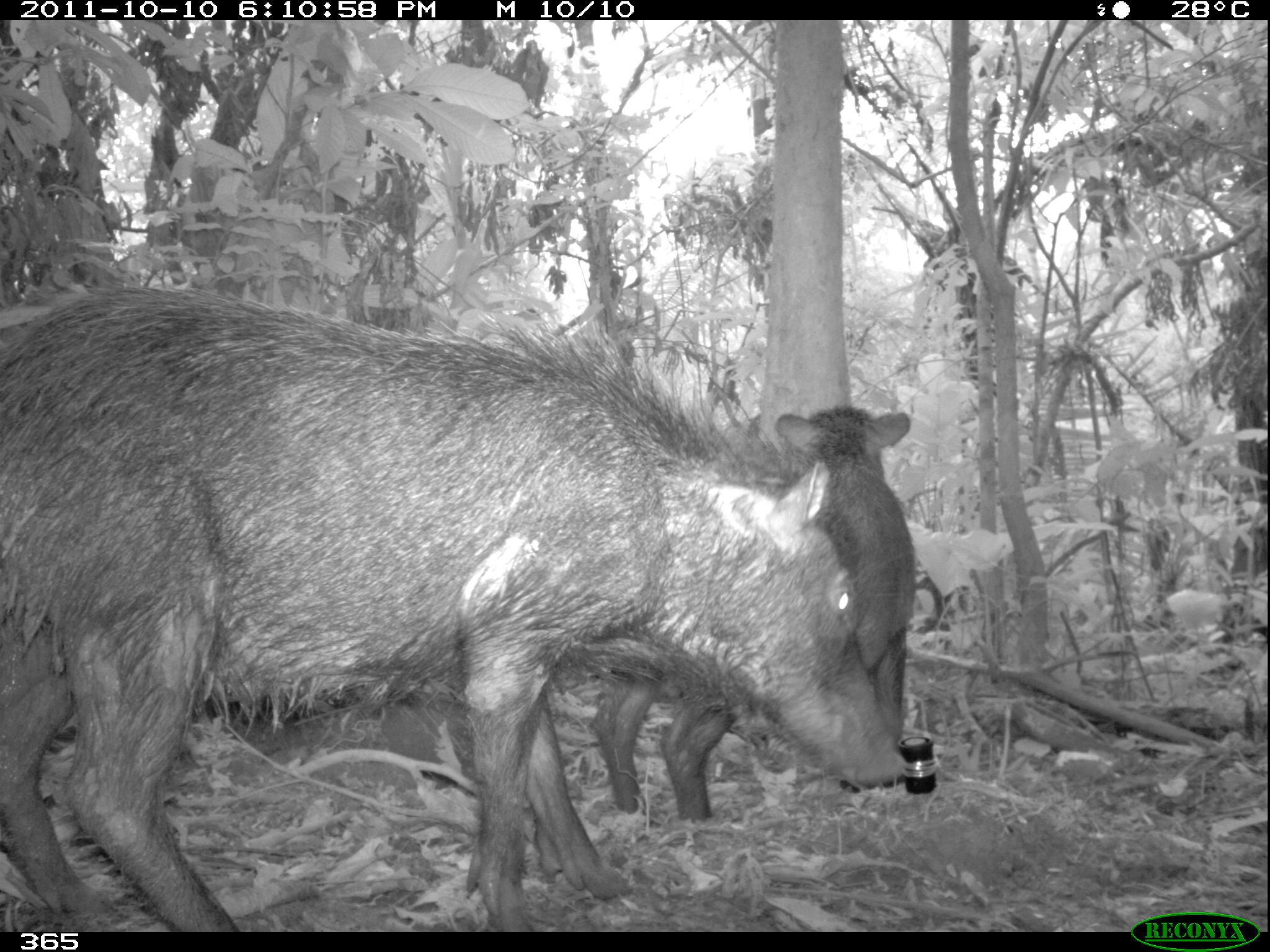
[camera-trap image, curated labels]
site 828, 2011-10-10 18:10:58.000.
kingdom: Animalia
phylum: Chordata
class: Mammalia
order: Artiodactyla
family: Tayassuidae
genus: Tayassu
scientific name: Tayassu pecari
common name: white-lipped peccary